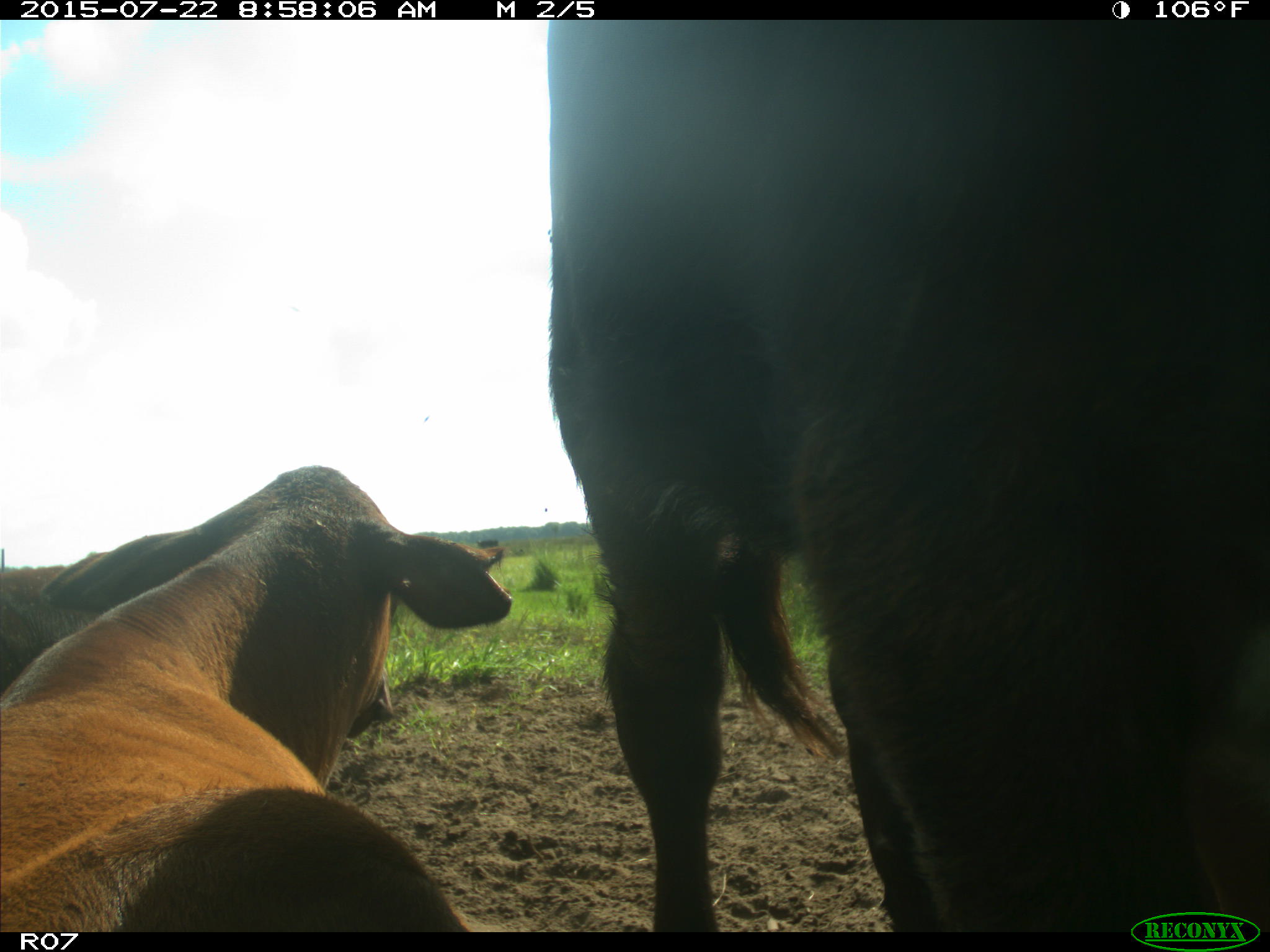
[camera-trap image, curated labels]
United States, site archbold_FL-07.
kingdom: Animalia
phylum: Chordata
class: Mammalia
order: Artiodactyla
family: Bovidae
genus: Bos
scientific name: Bos taurus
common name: domestic cow